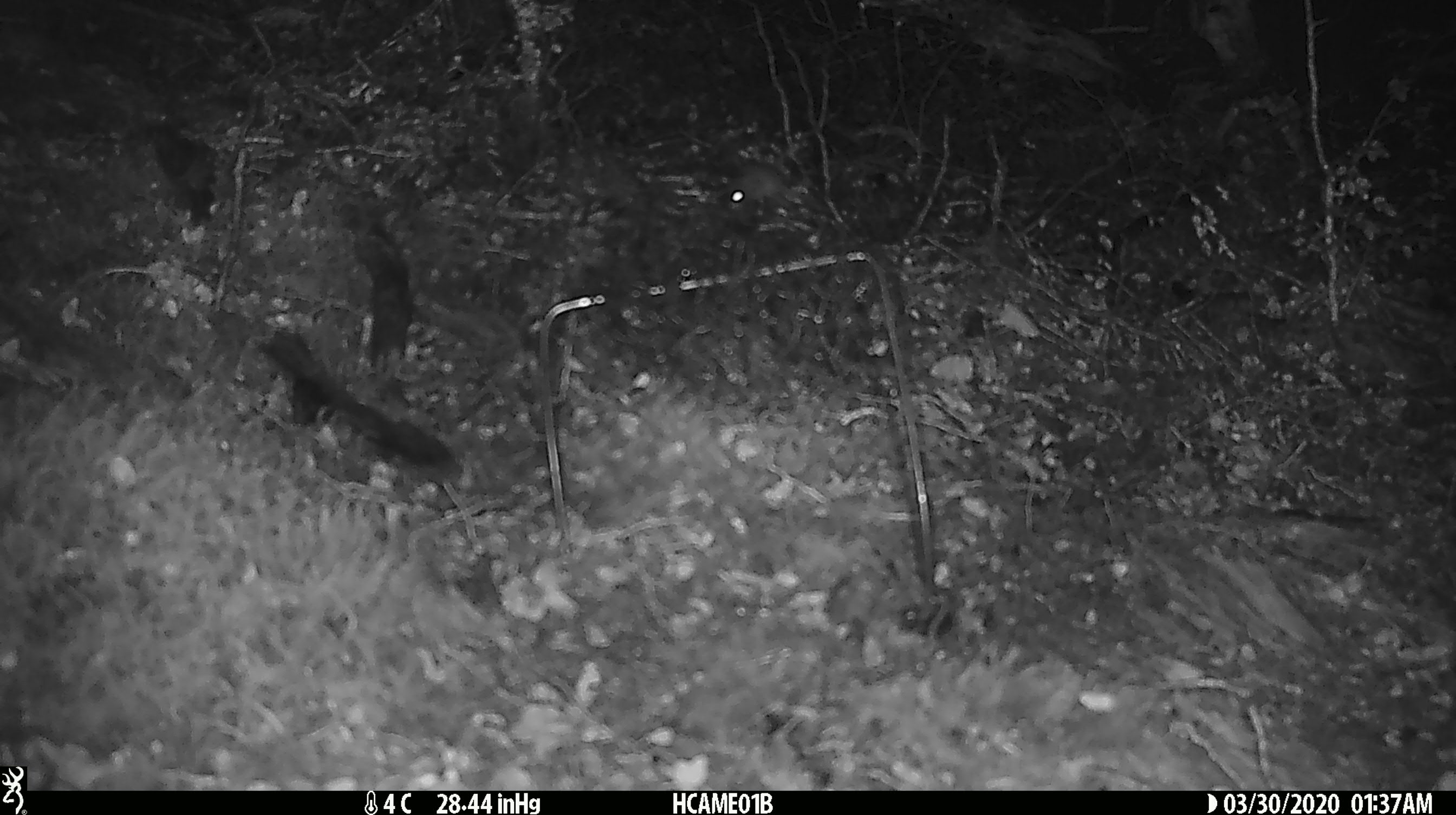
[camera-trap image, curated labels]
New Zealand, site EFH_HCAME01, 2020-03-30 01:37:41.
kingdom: Animalia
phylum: Chordata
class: Mammalia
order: Rodentia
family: Muridae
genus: Mus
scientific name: Mus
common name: mouse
Mouse (Mus).